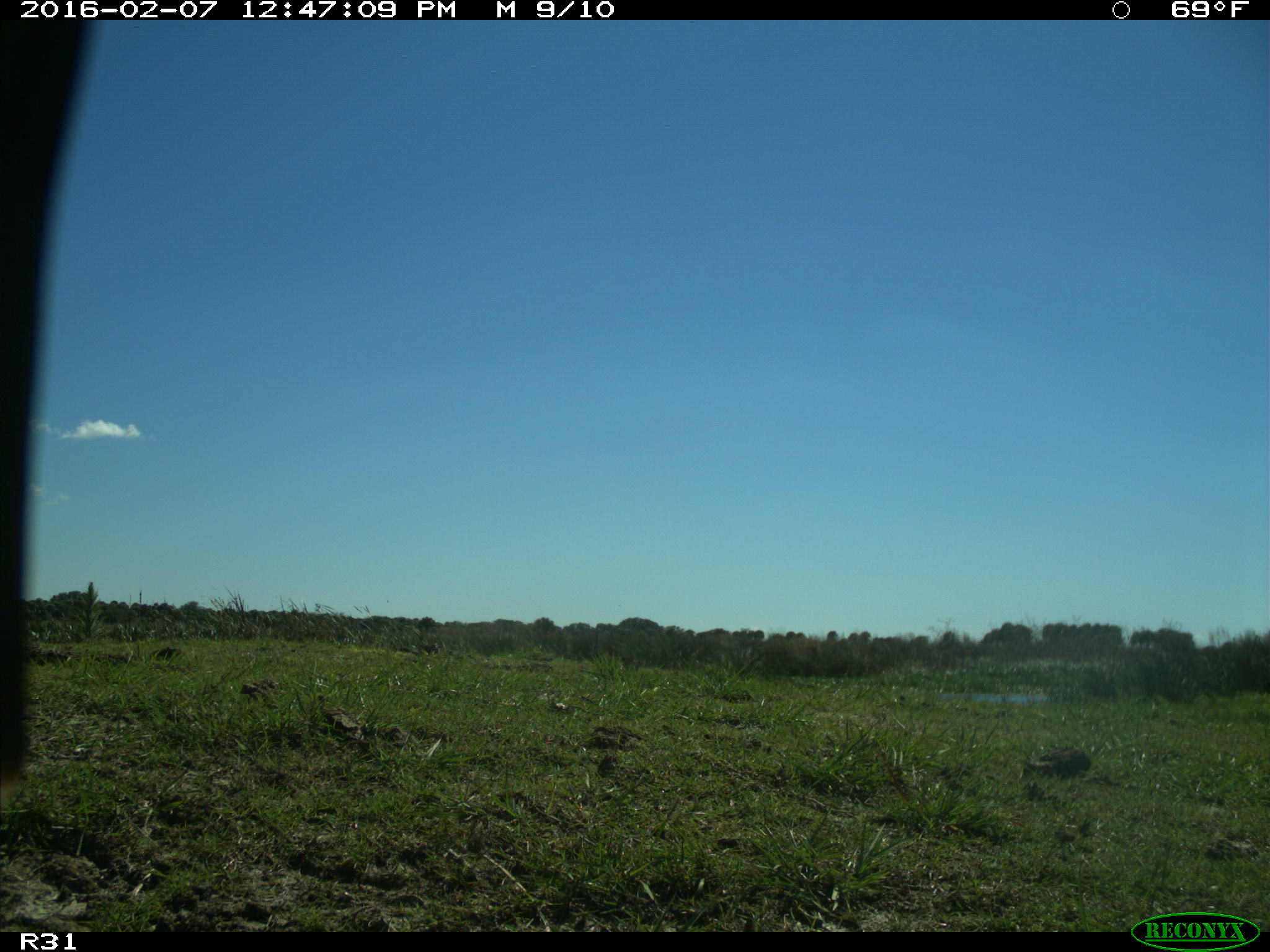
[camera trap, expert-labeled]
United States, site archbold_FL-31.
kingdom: Animalia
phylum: Chordata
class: Aves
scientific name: Aves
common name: birds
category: unidentified bird